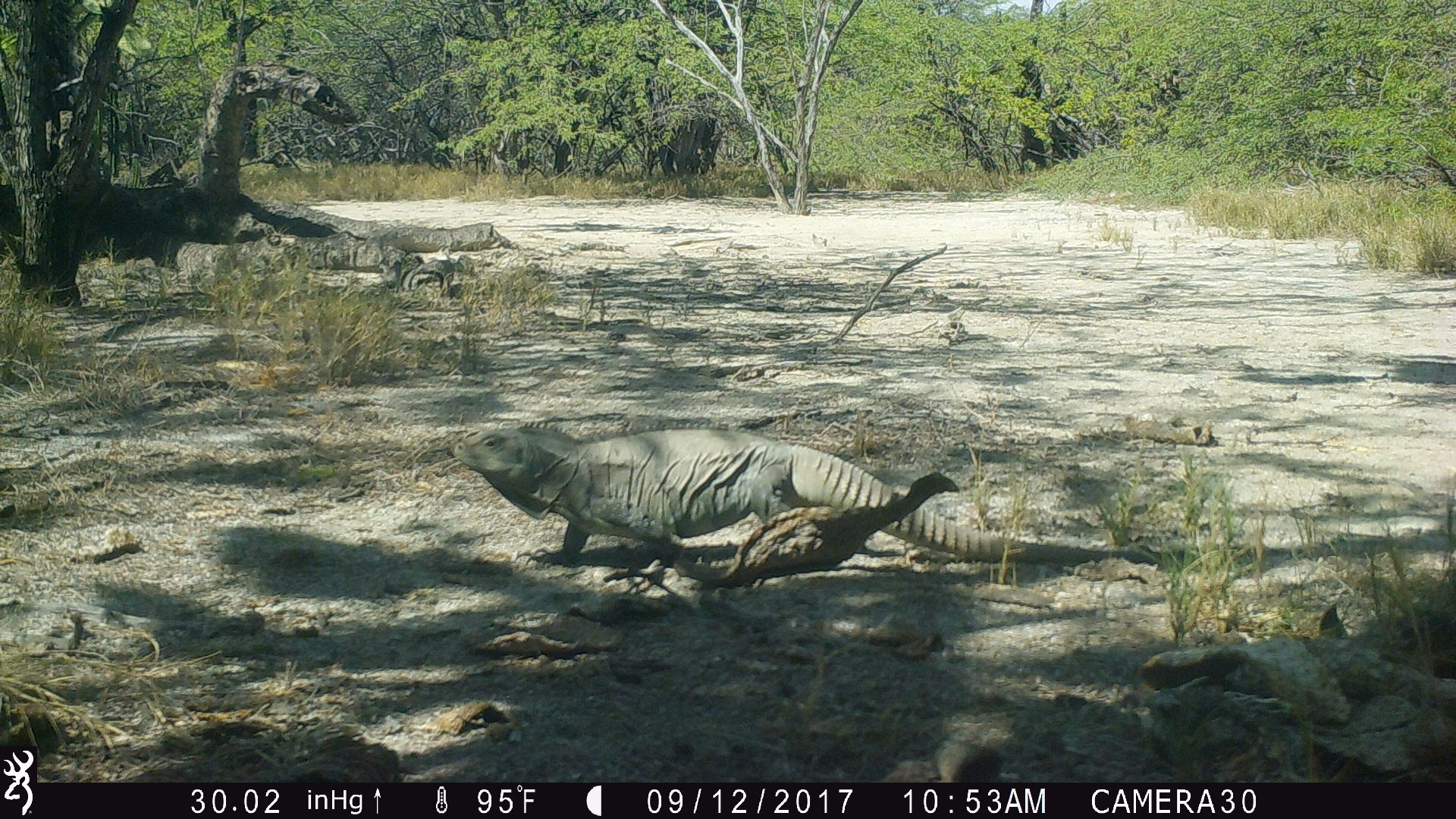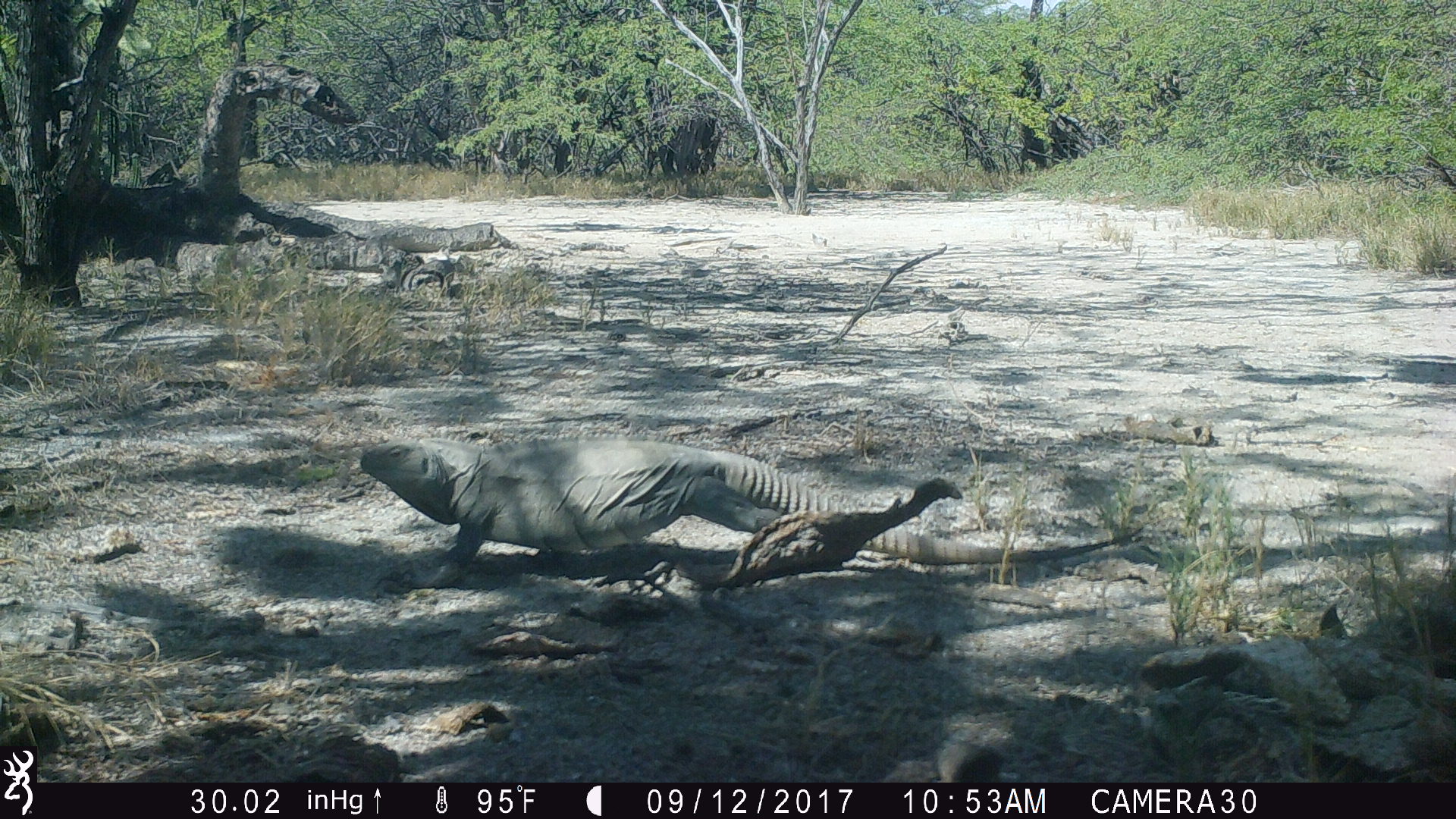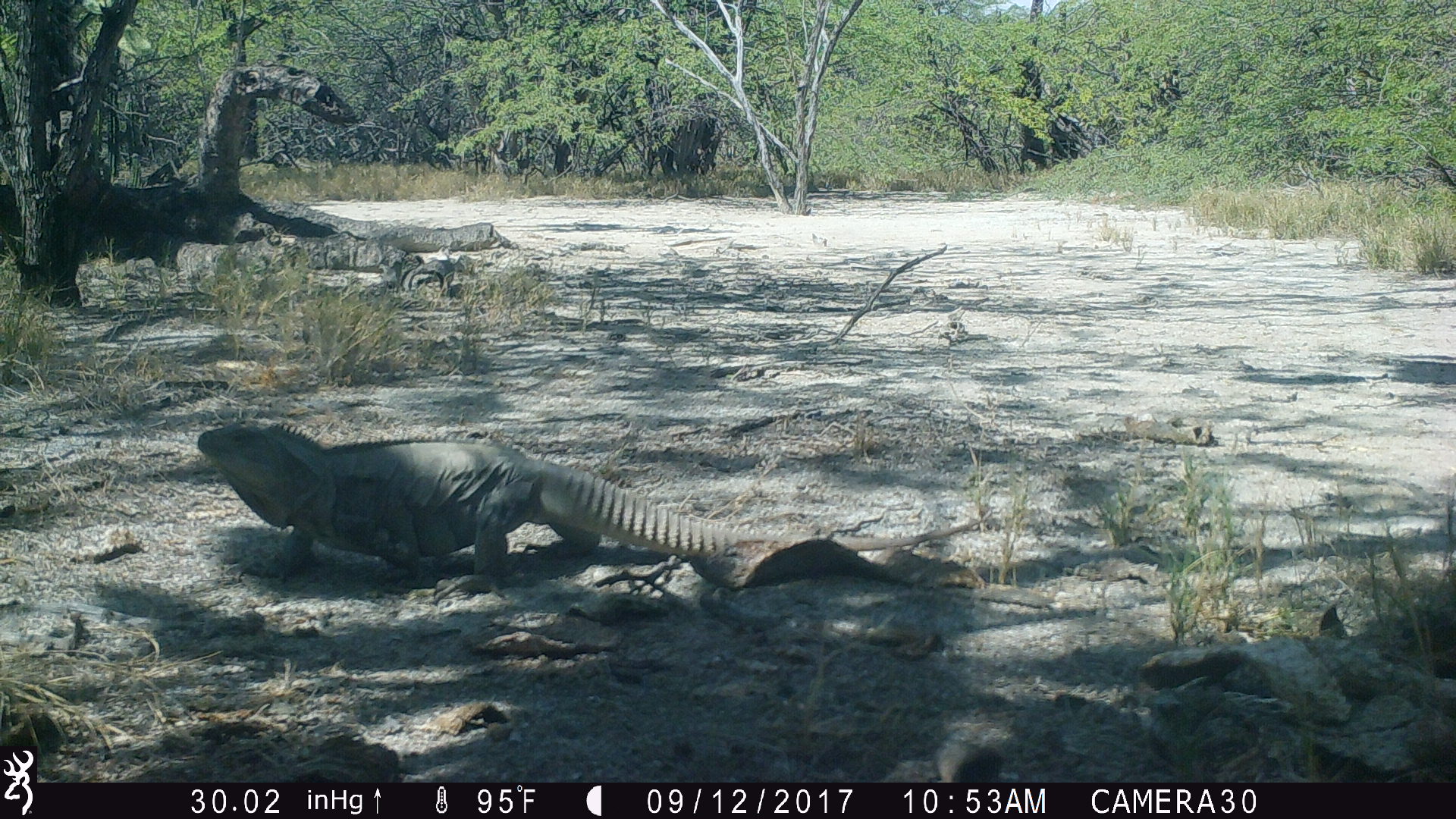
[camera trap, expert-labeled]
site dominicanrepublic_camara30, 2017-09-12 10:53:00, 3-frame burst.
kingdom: Animalia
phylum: Chordata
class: Reptilia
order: Squamata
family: Iguanidae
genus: Iguana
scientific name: Iguana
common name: typical iguanas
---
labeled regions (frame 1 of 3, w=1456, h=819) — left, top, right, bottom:
iguana: 441, 422, 1160, 603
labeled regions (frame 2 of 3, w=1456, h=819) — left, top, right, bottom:
iguana: 343, 432, 1146, 595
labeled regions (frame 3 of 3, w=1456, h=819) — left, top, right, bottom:
iguana: 195, 420, 984, 607